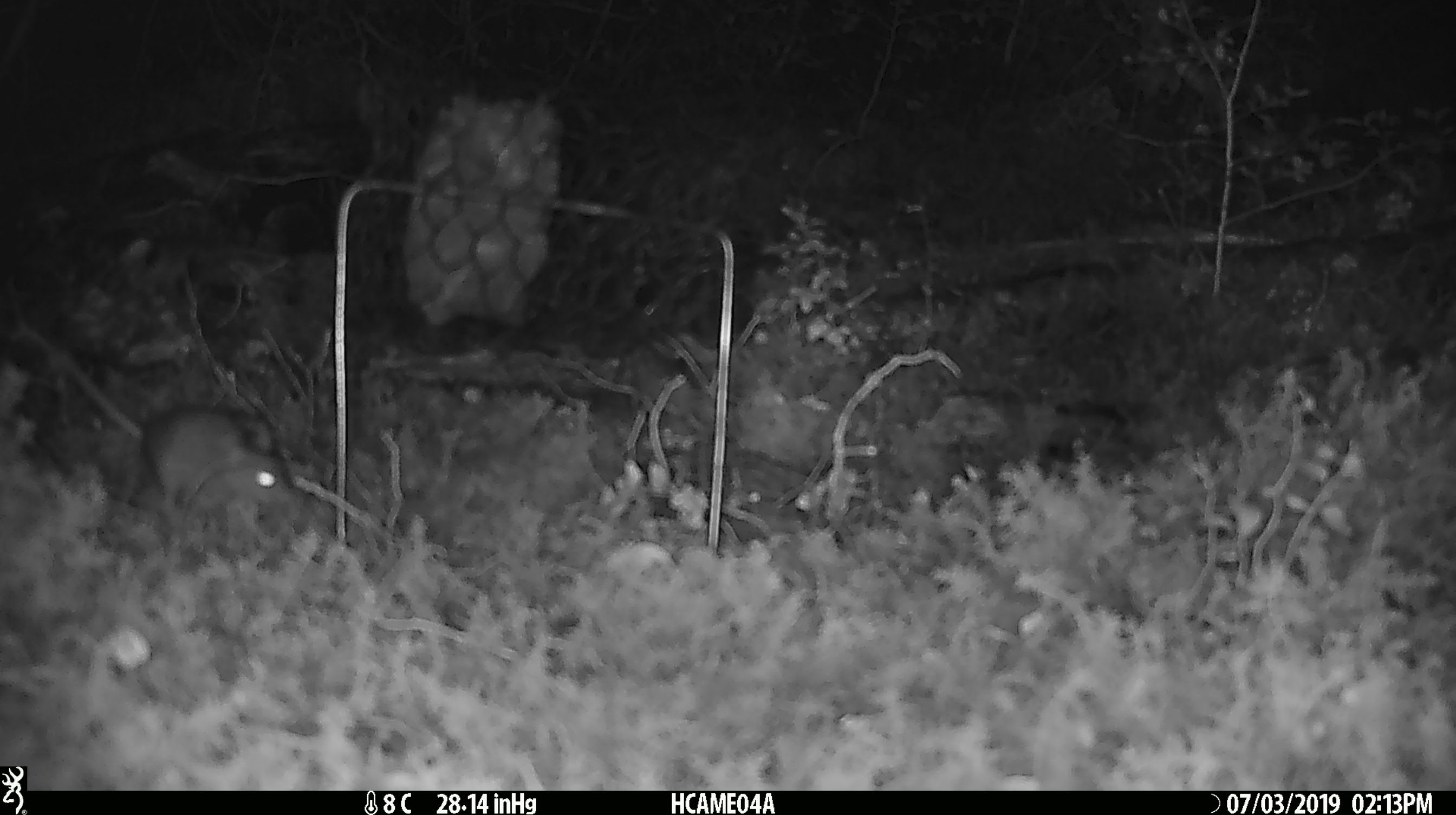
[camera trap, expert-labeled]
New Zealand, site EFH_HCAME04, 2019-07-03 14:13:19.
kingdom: Animalia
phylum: Chordata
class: Mammalia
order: Rodentia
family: Muridae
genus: Mus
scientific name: Mus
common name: mouse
Mouse (Mus).